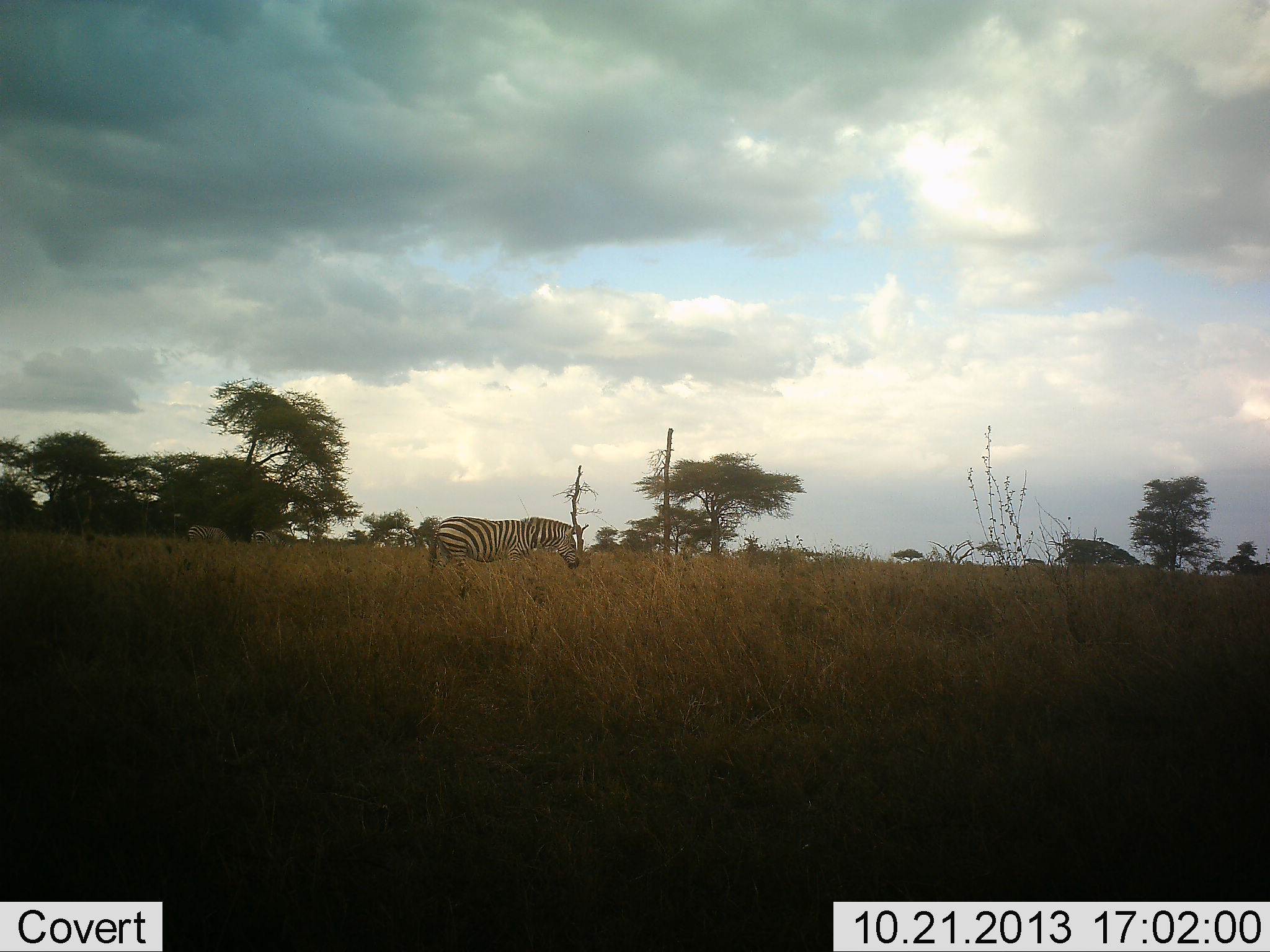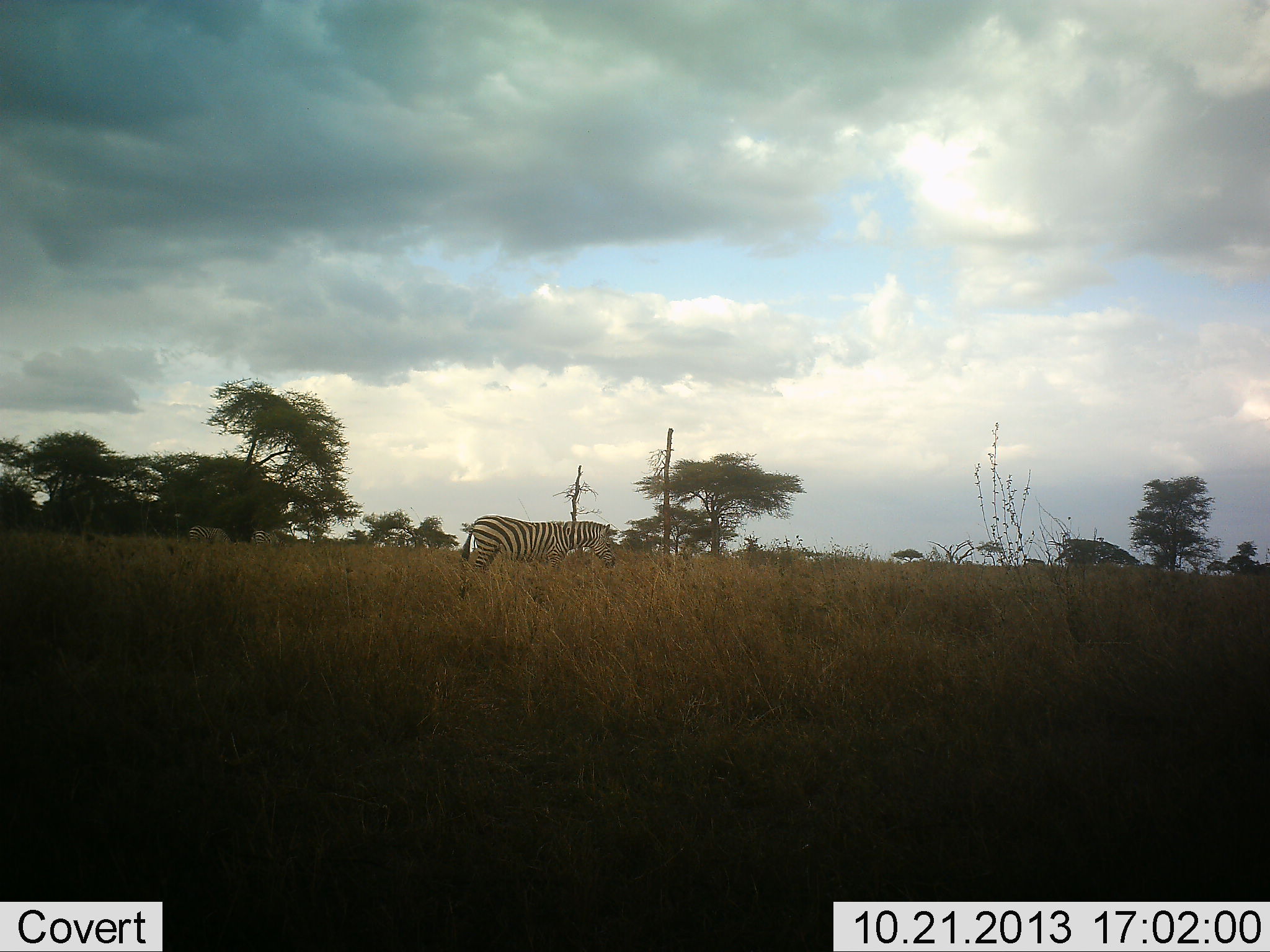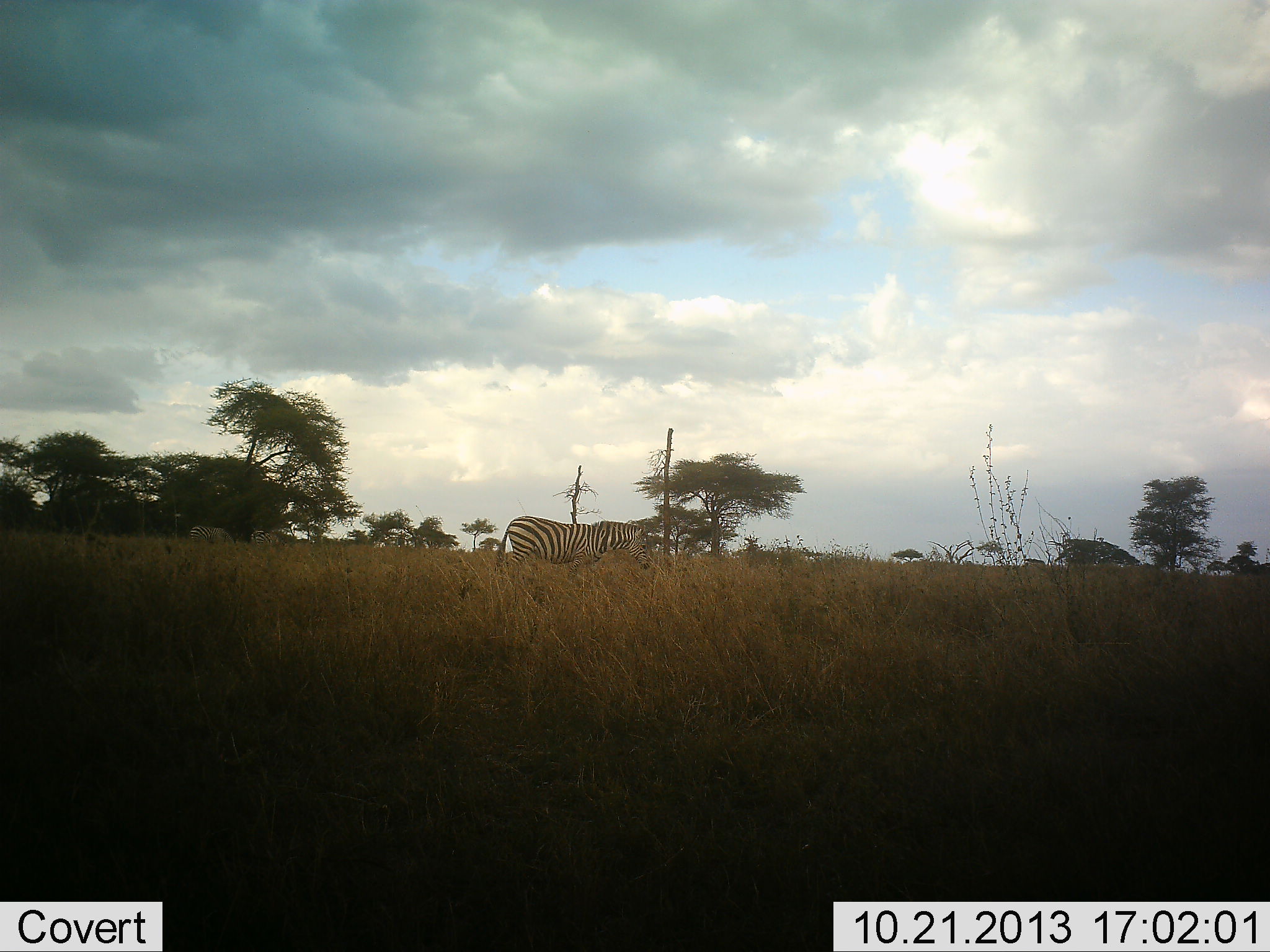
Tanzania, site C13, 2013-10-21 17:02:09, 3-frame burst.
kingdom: Animalia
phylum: Chordata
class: Mammalia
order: Perissodactyla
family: Equidae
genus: Equus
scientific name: Equus quagga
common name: plains zebra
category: zebra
Zebra (plains zebra) (Equus quagga), count 1. Behavior (volunteer vote fractions): standing 40%, resting 0%, moving 80%, interacting 0%. Young present (vote fraction): 0%. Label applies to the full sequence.